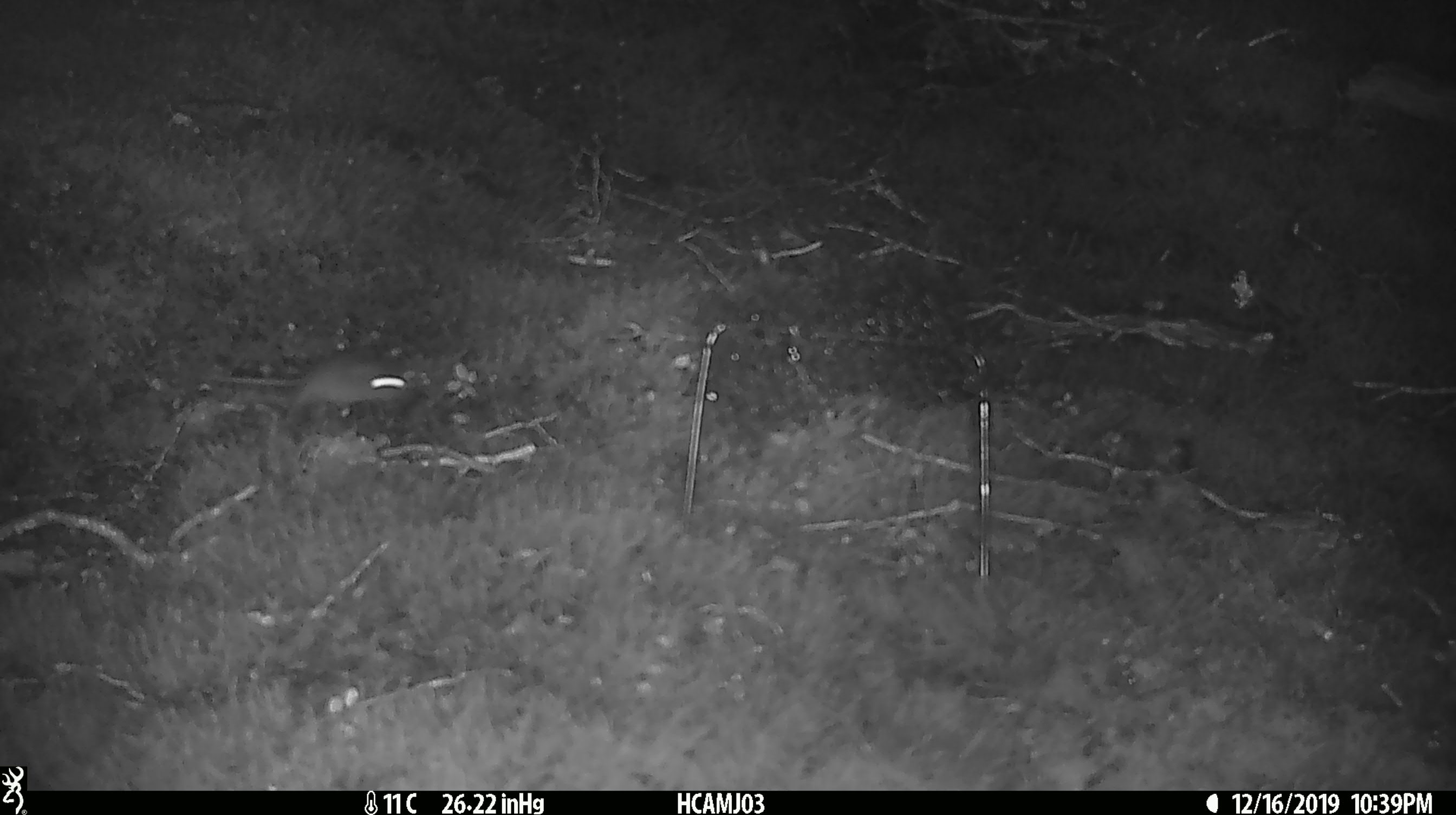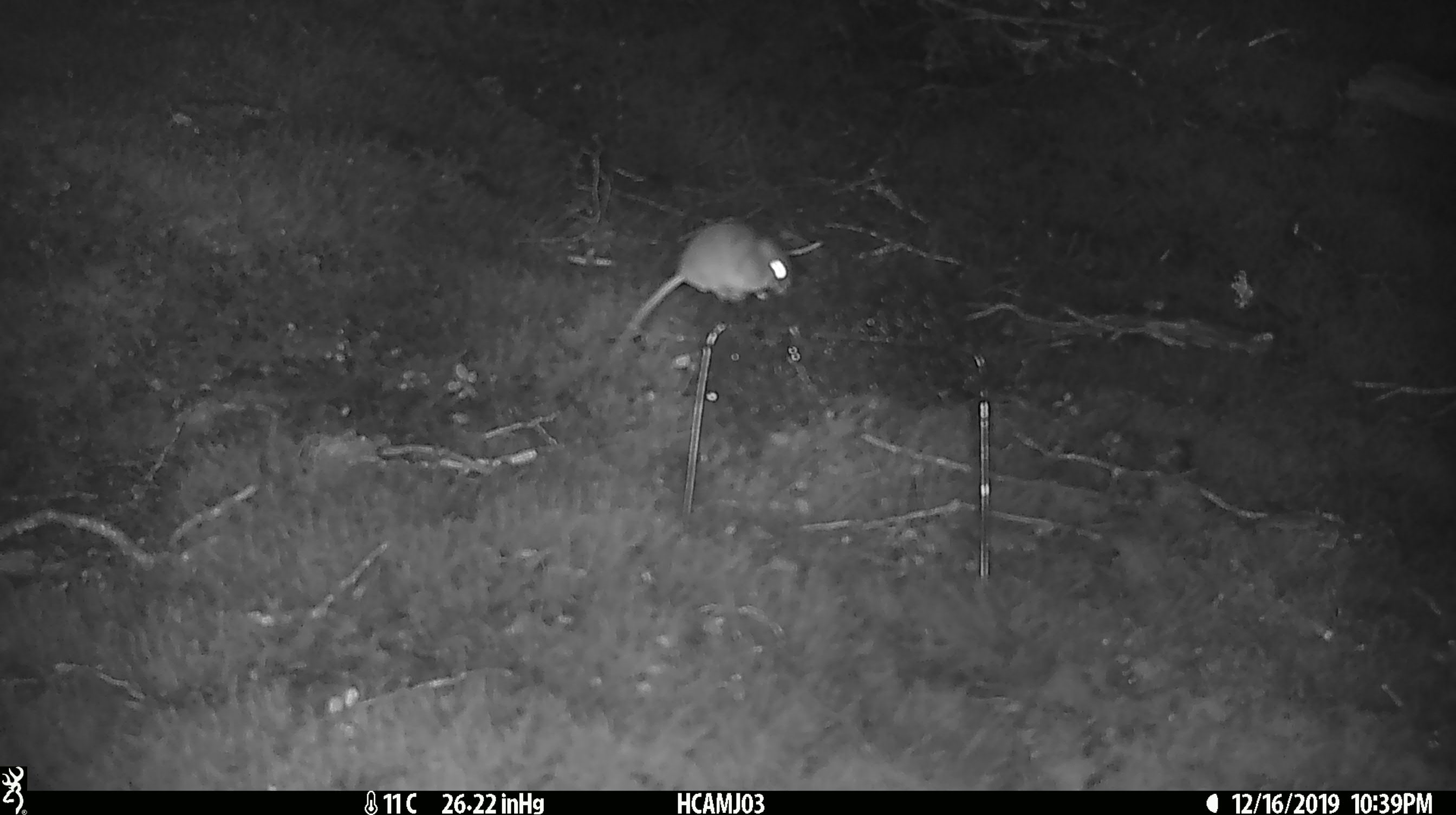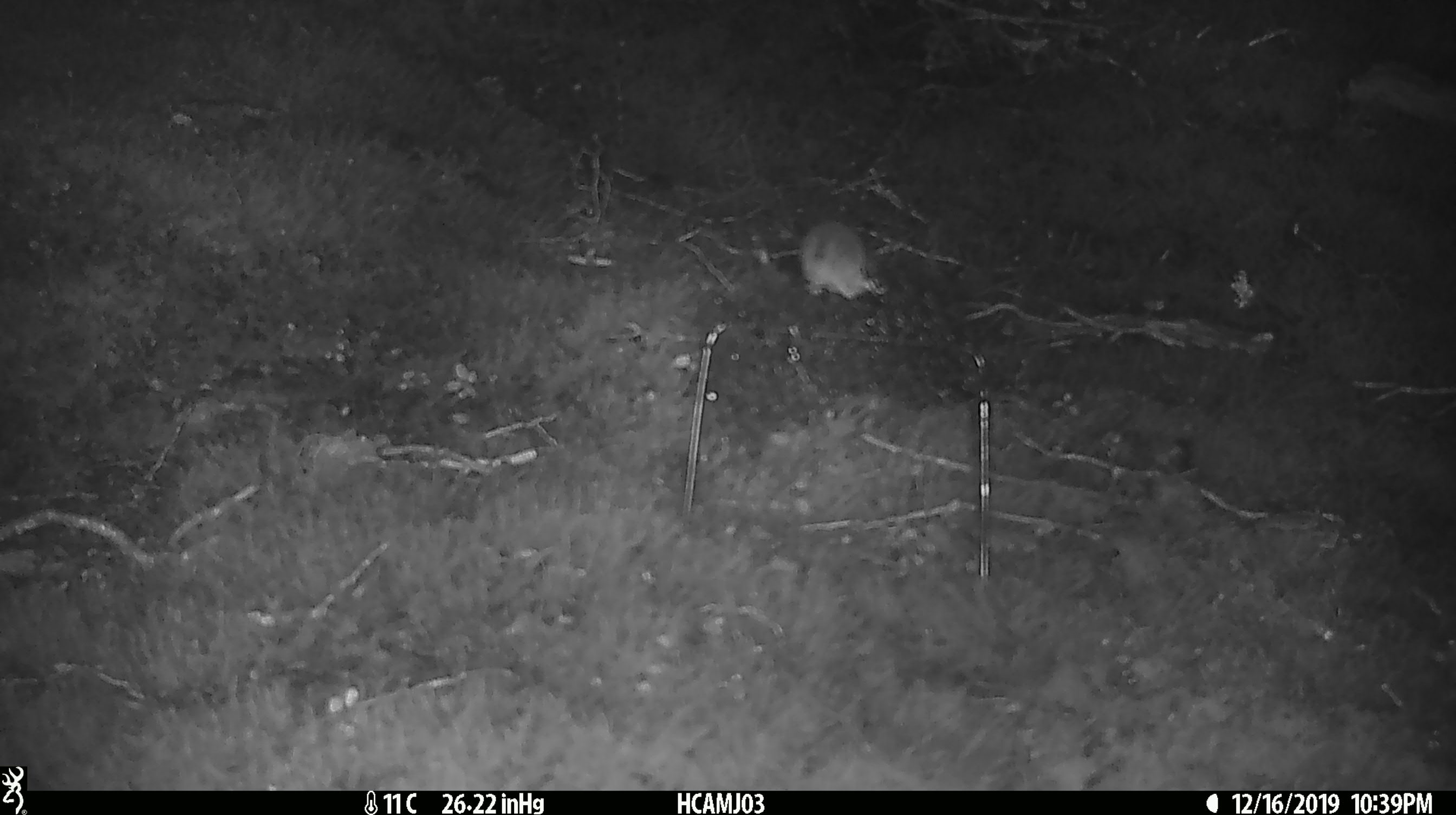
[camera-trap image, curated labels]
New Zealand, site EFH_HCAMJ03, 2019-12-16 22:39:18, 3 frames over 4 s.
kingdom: Animalia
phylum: Chordata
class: Mammalia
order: Rodentia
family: Muridae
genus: Mus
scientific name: Mus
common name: mouse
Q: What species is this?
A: Mouse (Mus).